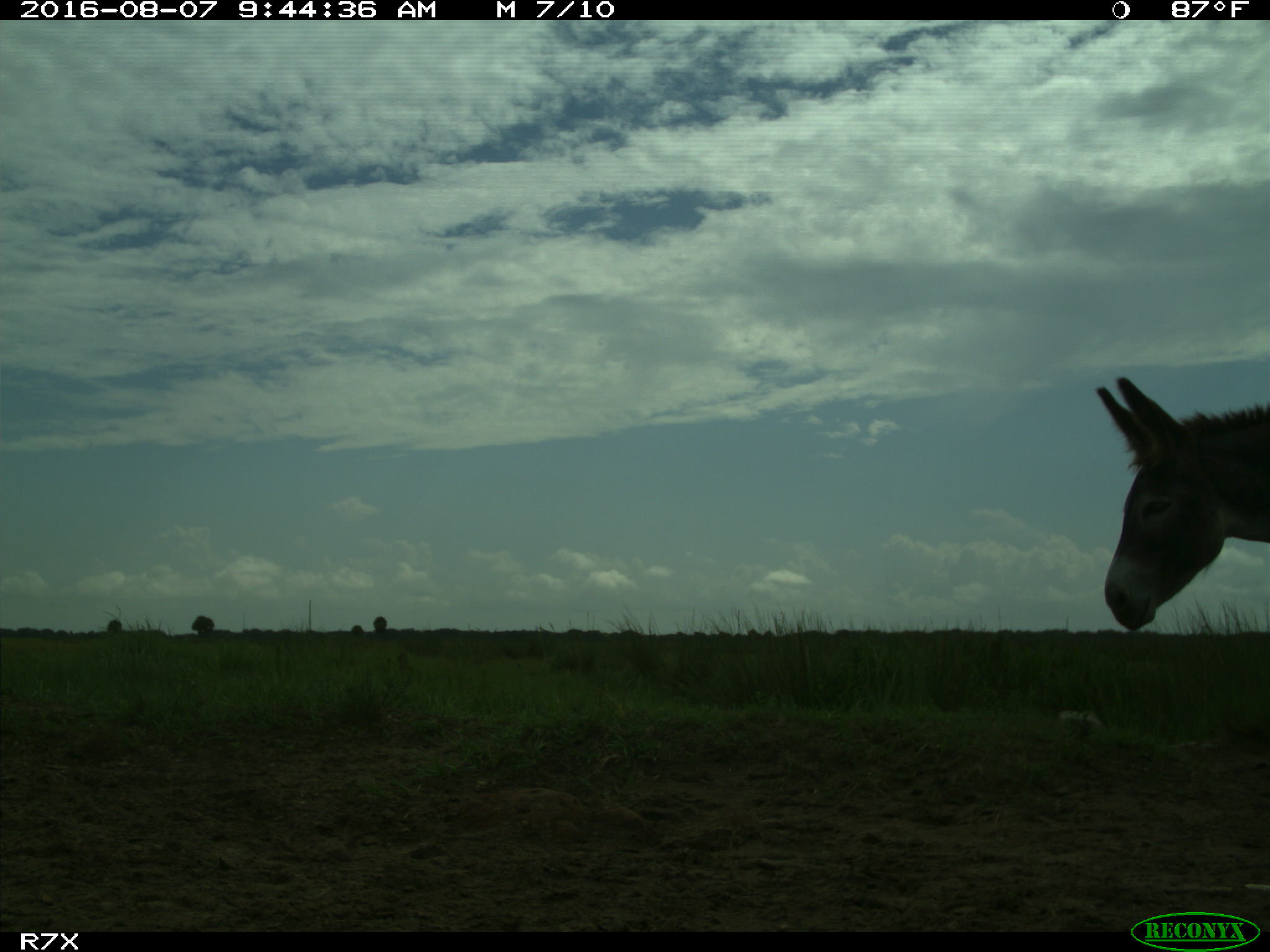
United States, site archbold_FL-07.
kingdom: Animalia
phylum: Chordata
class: Mammalia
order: Perissodactyla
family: Equidae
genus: Equus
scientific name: Equus africanus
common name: african wild ass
Equus africanus (african wild ass).